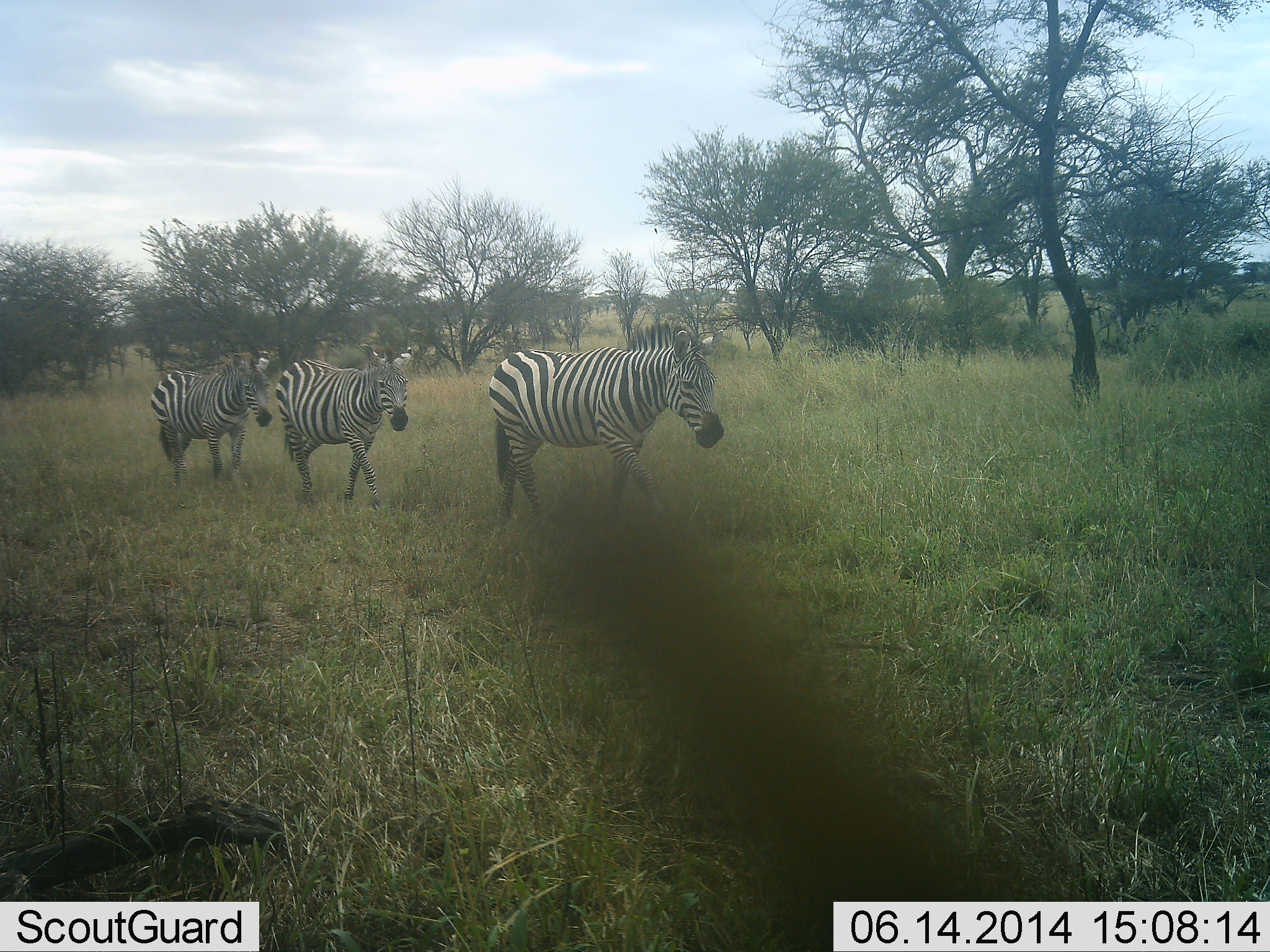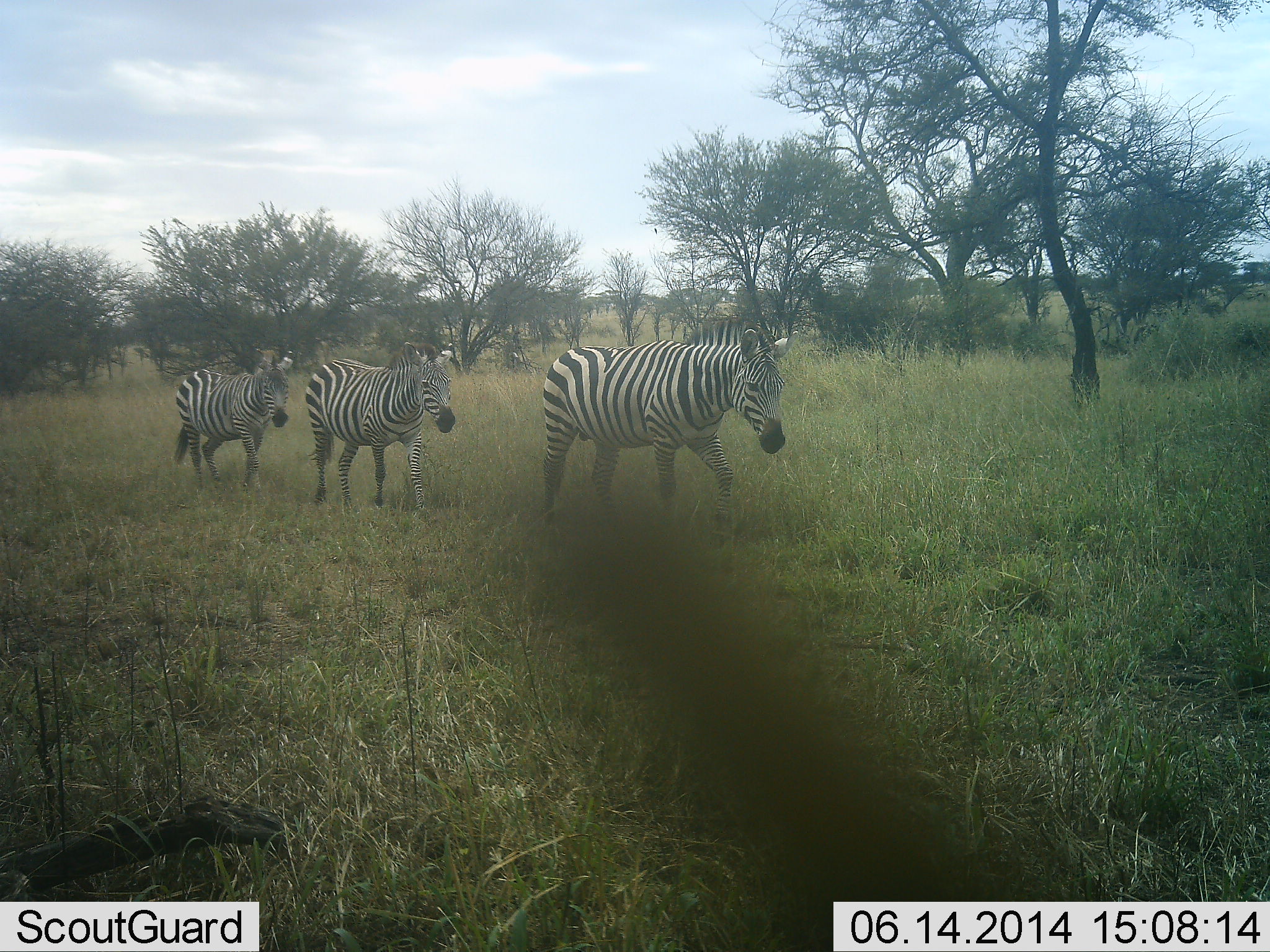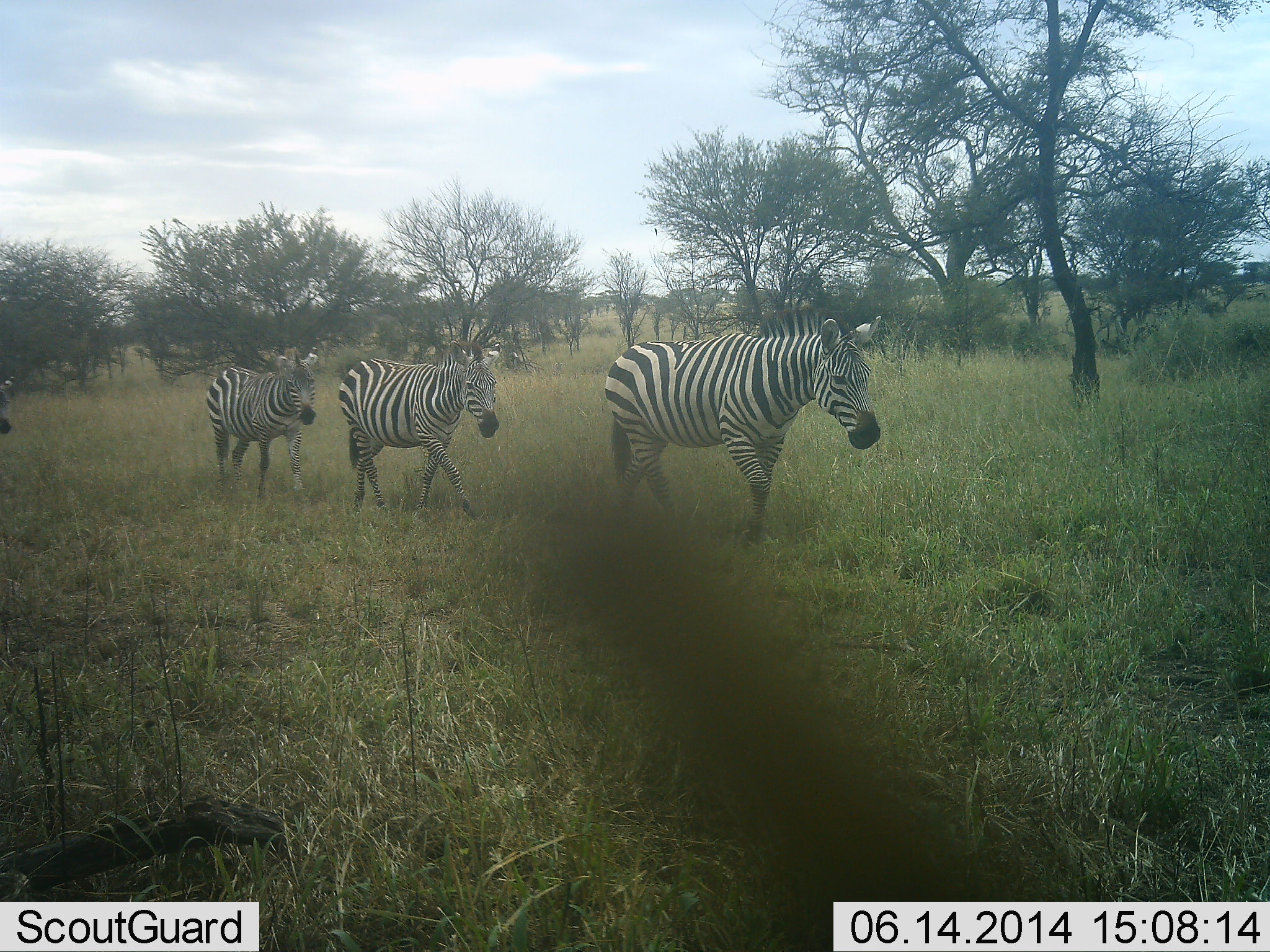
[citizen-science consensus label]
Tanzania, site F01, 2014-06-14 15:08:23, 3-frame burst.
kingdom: Animalia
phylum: Chordata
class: Mammalia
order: Perissodactyla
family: Equidae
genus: Equus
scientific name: Equus quagga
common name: plains zebra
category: zebra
Zebra (plains zebra) (Equus quagga), count 3. Behavior (volunteer vote fractions): standing 20%, resting 0%, moving 100%, interacting 0%. Young present (vote fraction): 0%. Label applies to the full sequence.